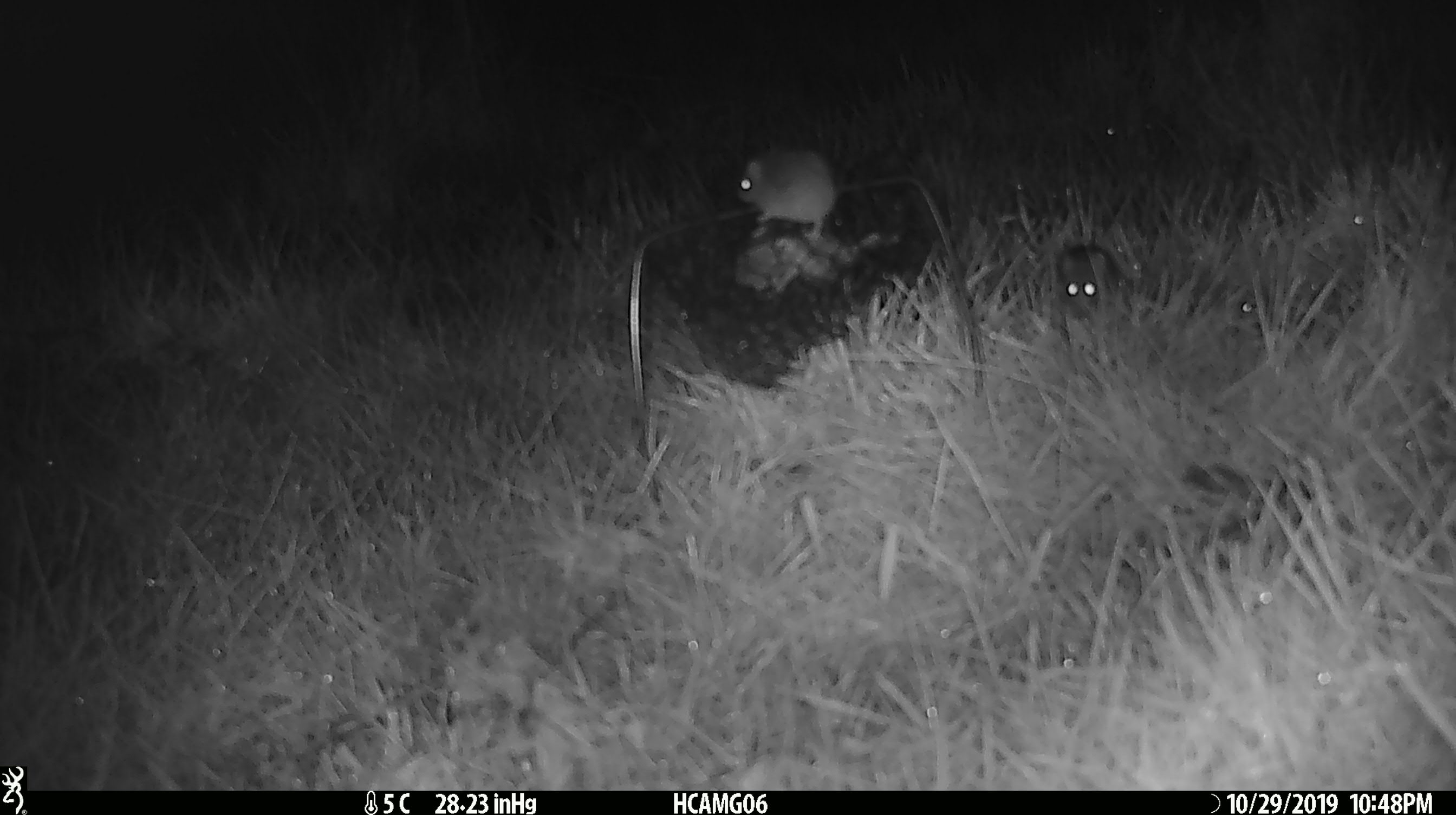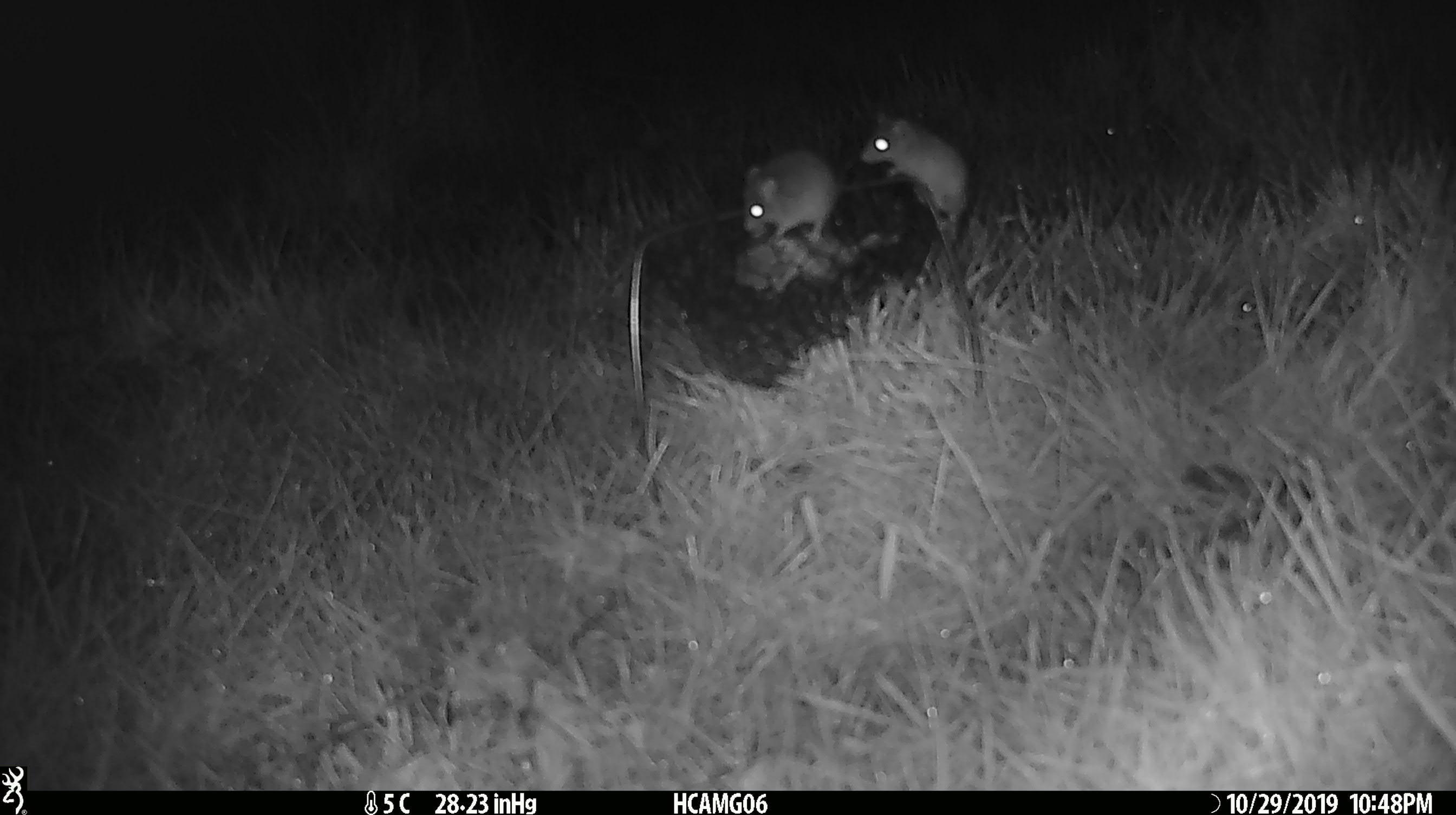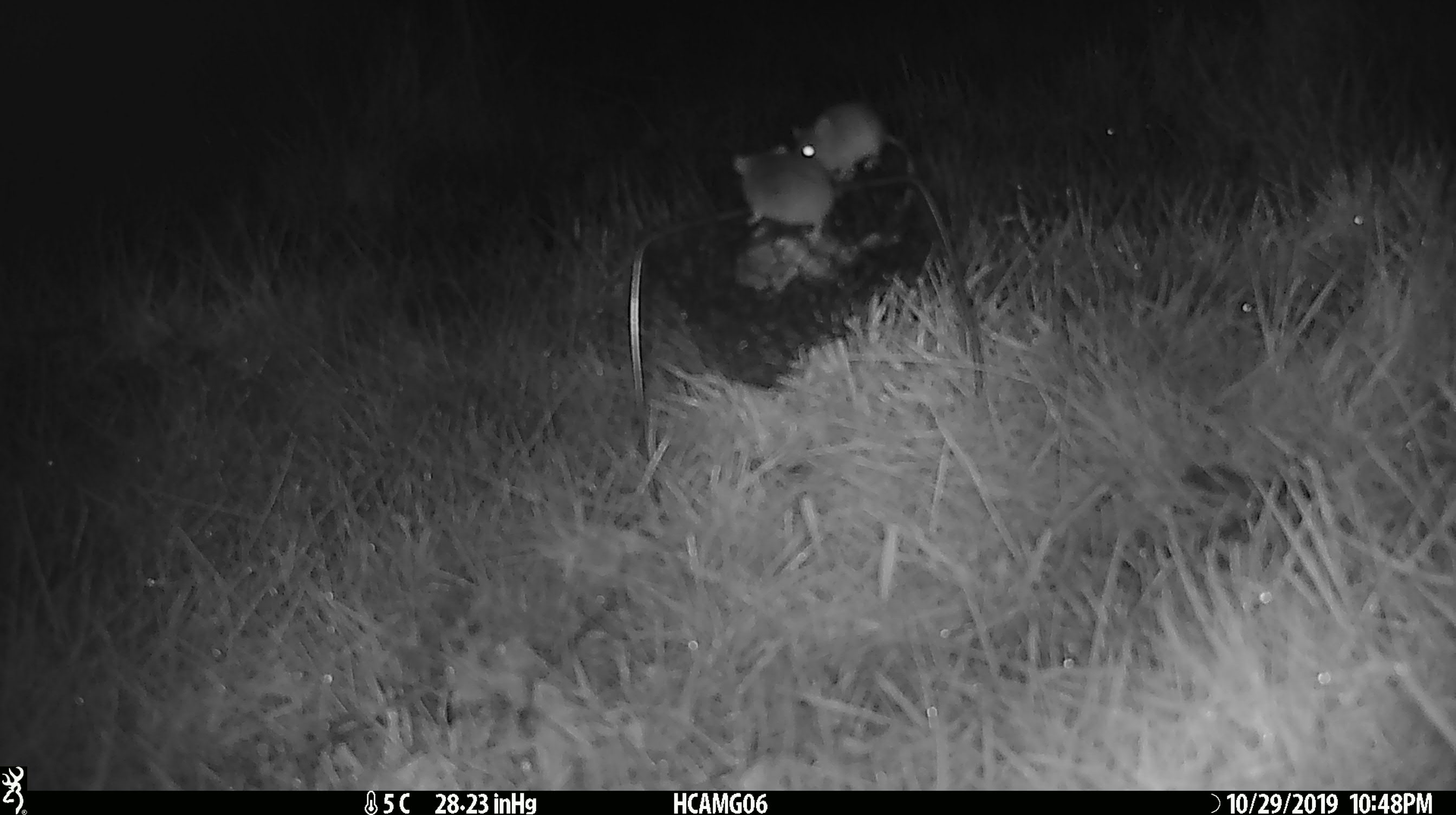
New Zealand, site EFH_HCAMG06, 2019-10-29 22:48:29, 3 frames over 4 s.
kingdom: Animalia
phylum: Chordata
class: Mammalia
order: Rodentia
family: Muridae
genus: Mus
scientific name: Mus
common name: mouse